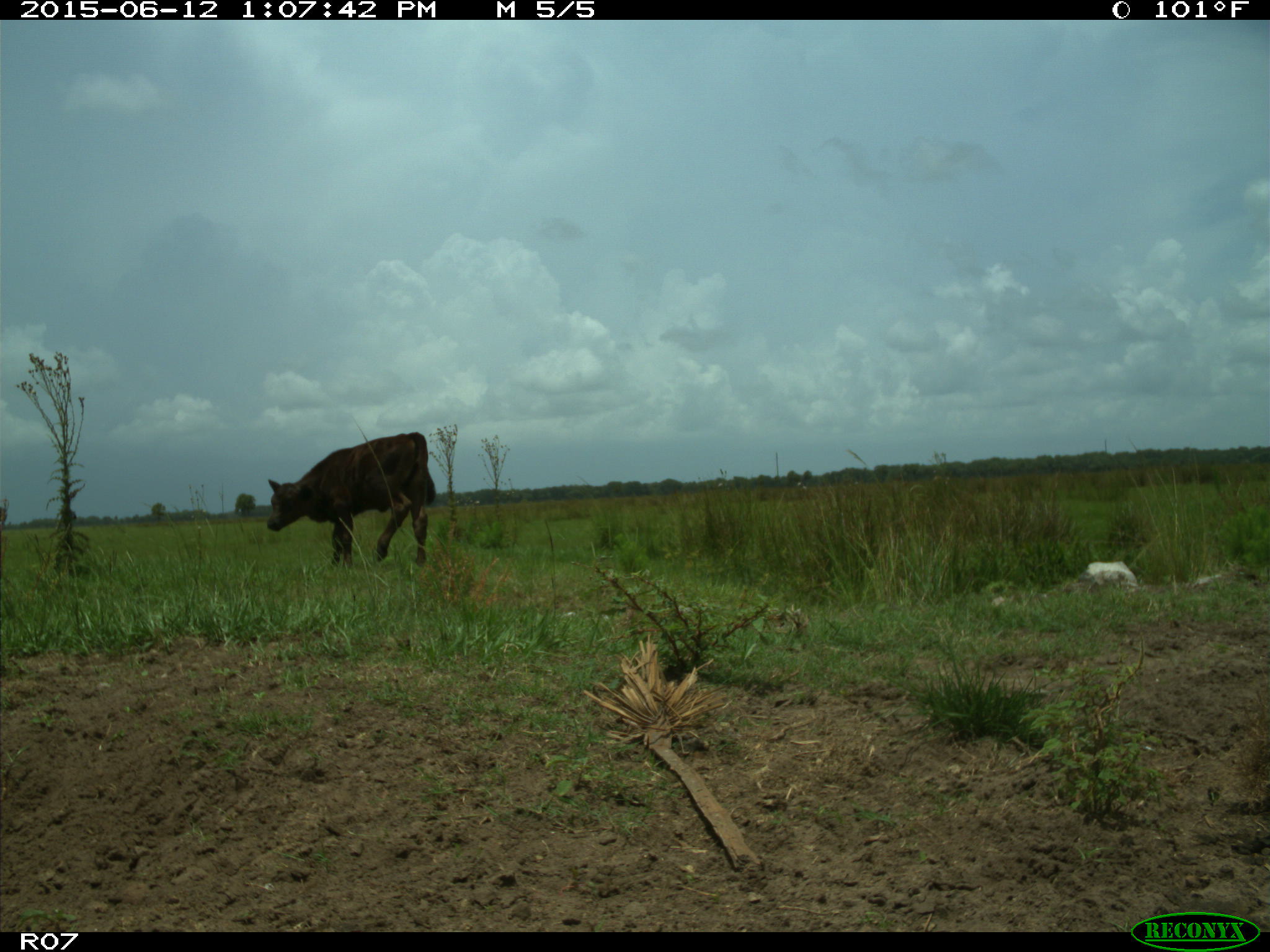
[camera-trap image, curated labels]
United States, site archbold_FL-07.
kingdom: Animalia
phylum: Chordata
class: Mammalia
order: Artiodactyla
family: Bovidae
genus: Bos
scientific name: Bos taurus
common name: domestic cow